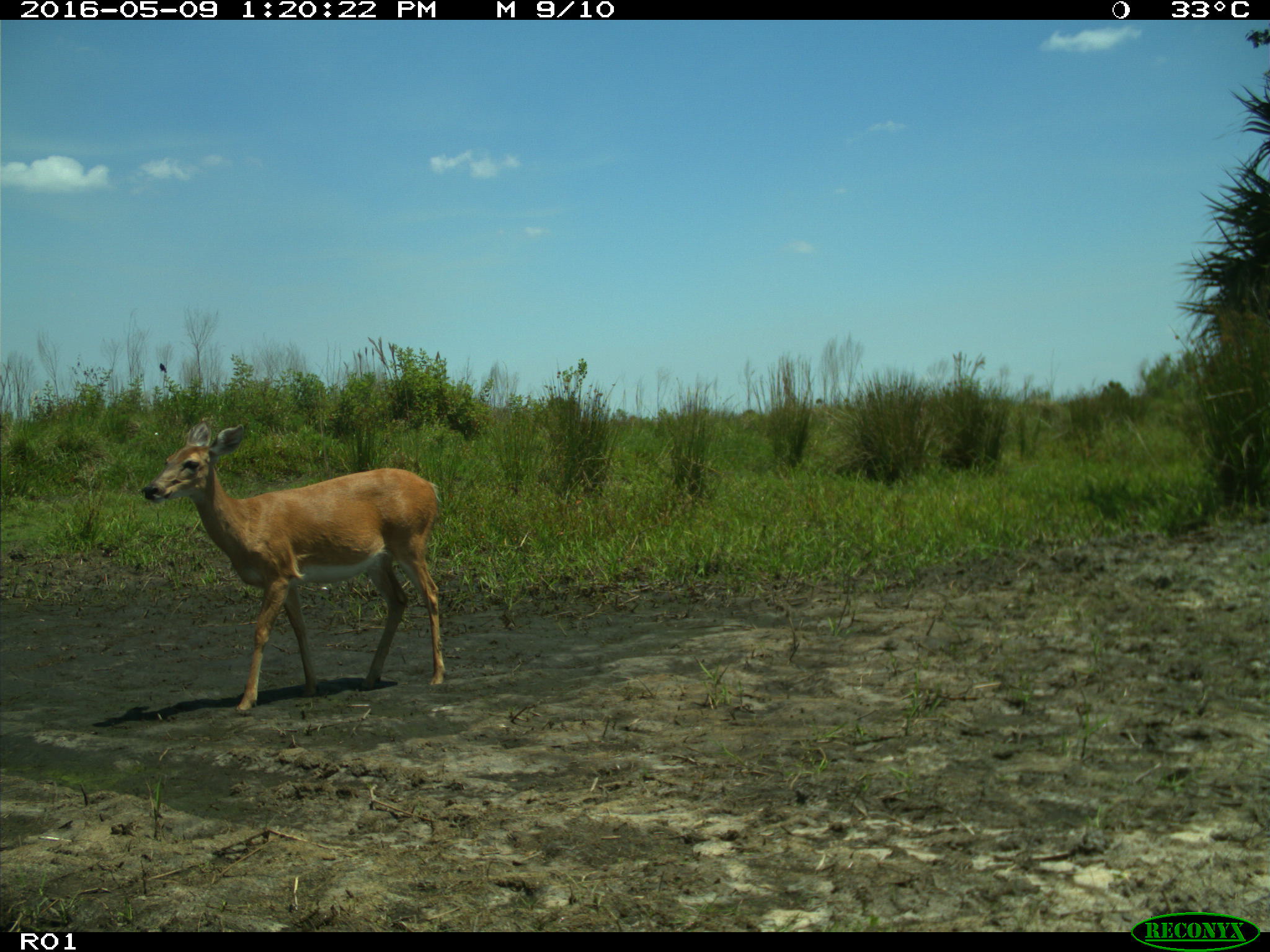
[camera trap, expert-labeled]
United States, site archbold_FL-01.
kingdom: Animalia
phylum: Chordata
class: Mammalia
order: Artiodactyla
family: Cervidae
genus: Odocoileus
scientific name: Odocoileus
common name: deer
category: unidentified deer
Unidentified deer (deer) (Odocoileus).